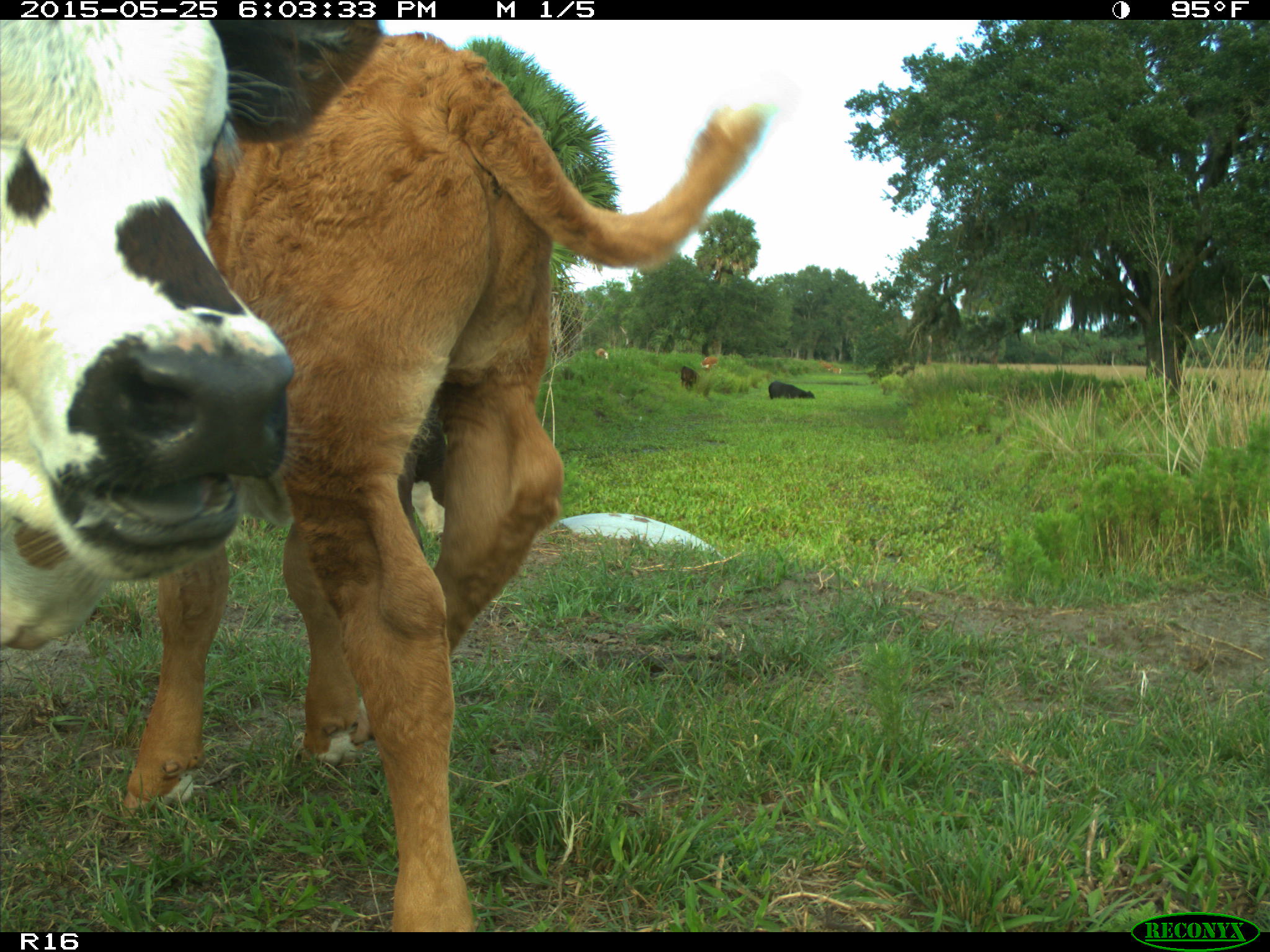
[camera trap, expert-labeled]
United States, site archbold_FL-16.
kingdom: Animalia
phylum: Chordata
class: Mammalia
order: Artiodactyla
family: Bovidae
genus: Bos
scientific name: Bos taurus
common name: domestic cow